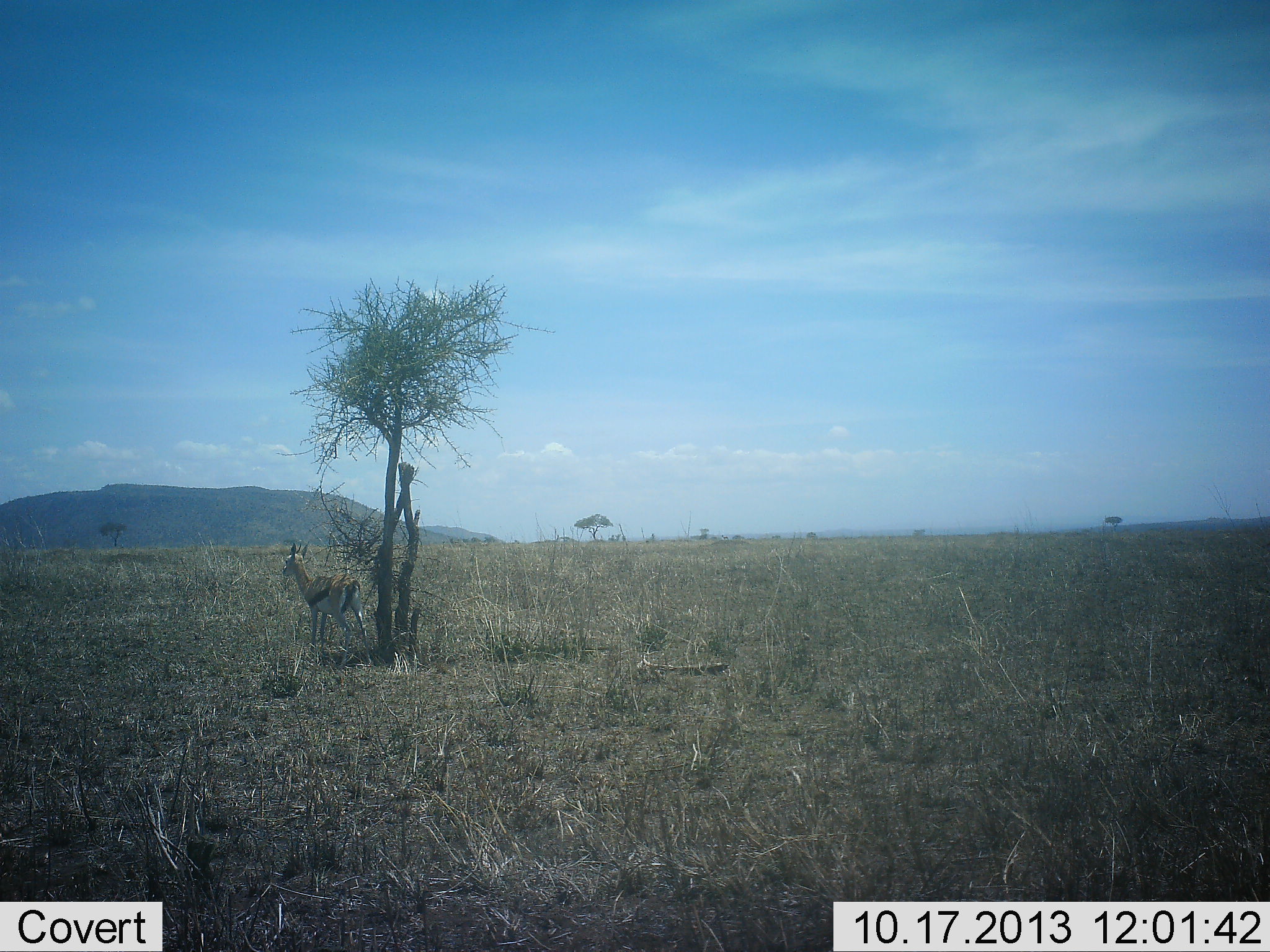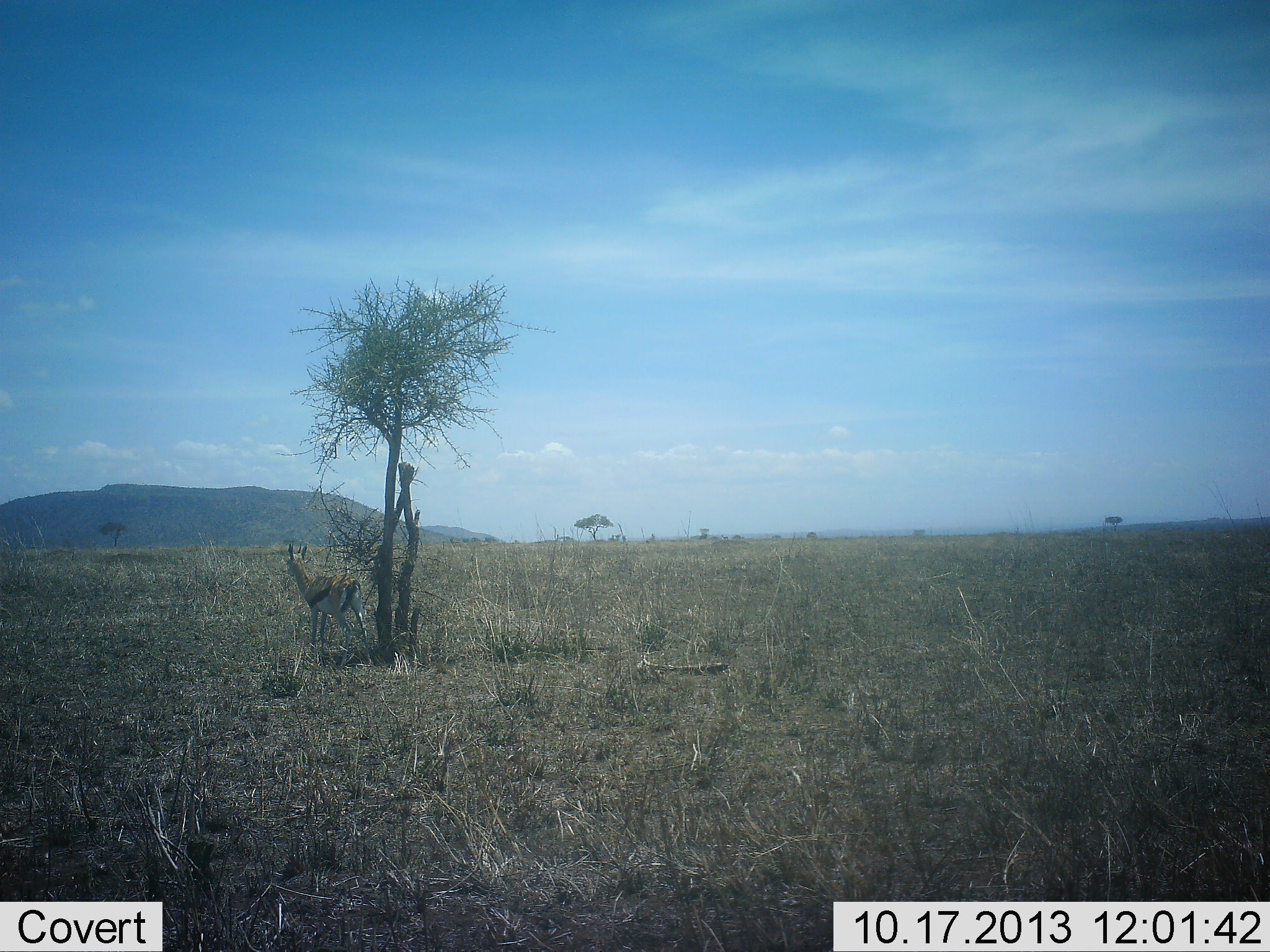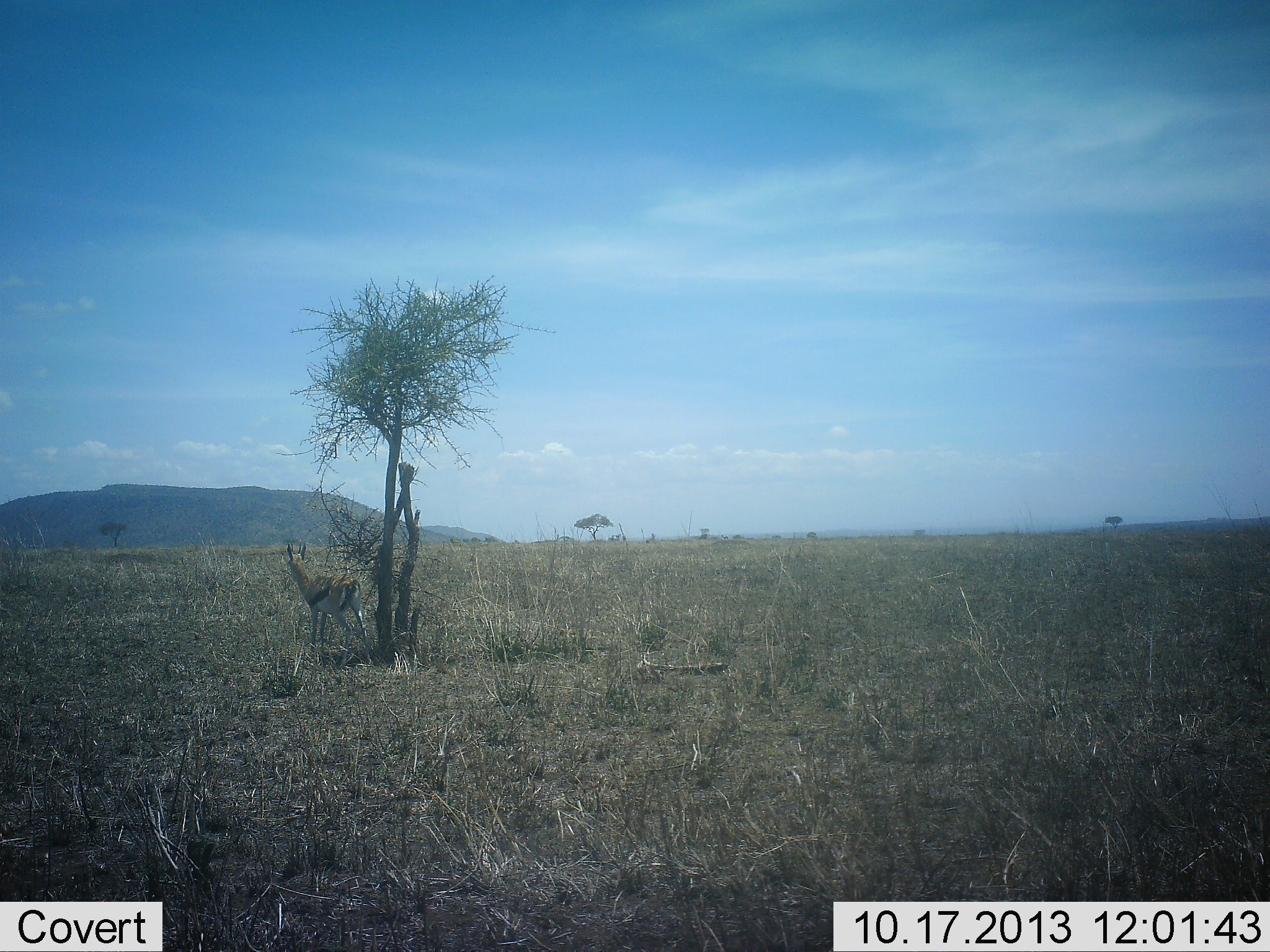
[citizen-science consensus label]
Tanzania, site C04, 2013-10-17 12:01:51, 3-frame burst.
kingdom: Animalia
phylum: Chordata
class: Mammalia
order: Artiodactyla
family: Bovidae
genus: Eudorcas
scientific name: Eudorcas thomsonii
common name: thomson's gazelle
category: gazellethomsons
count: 1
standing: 100%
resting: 0%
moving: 0%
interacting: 0%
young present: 0%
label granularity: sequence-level